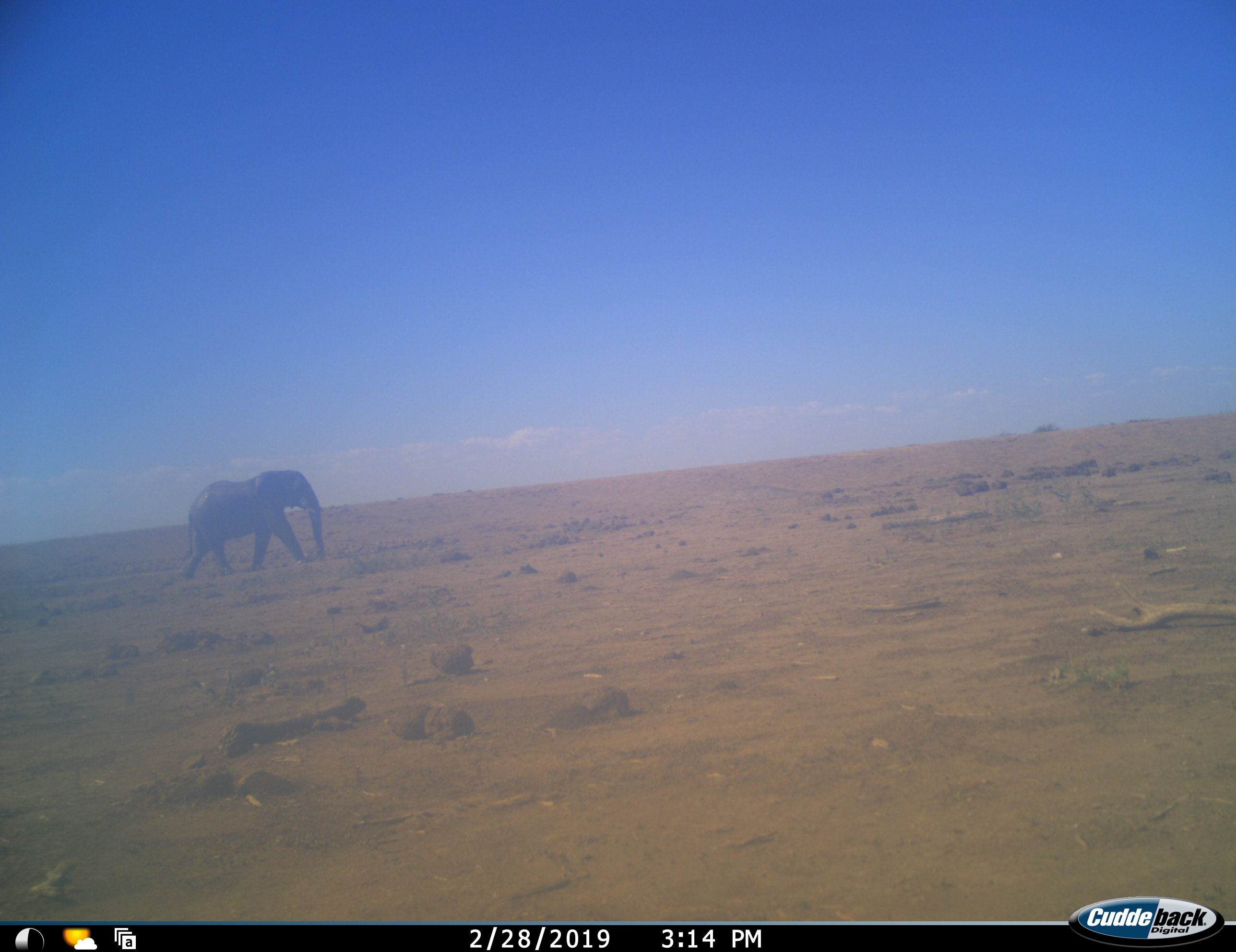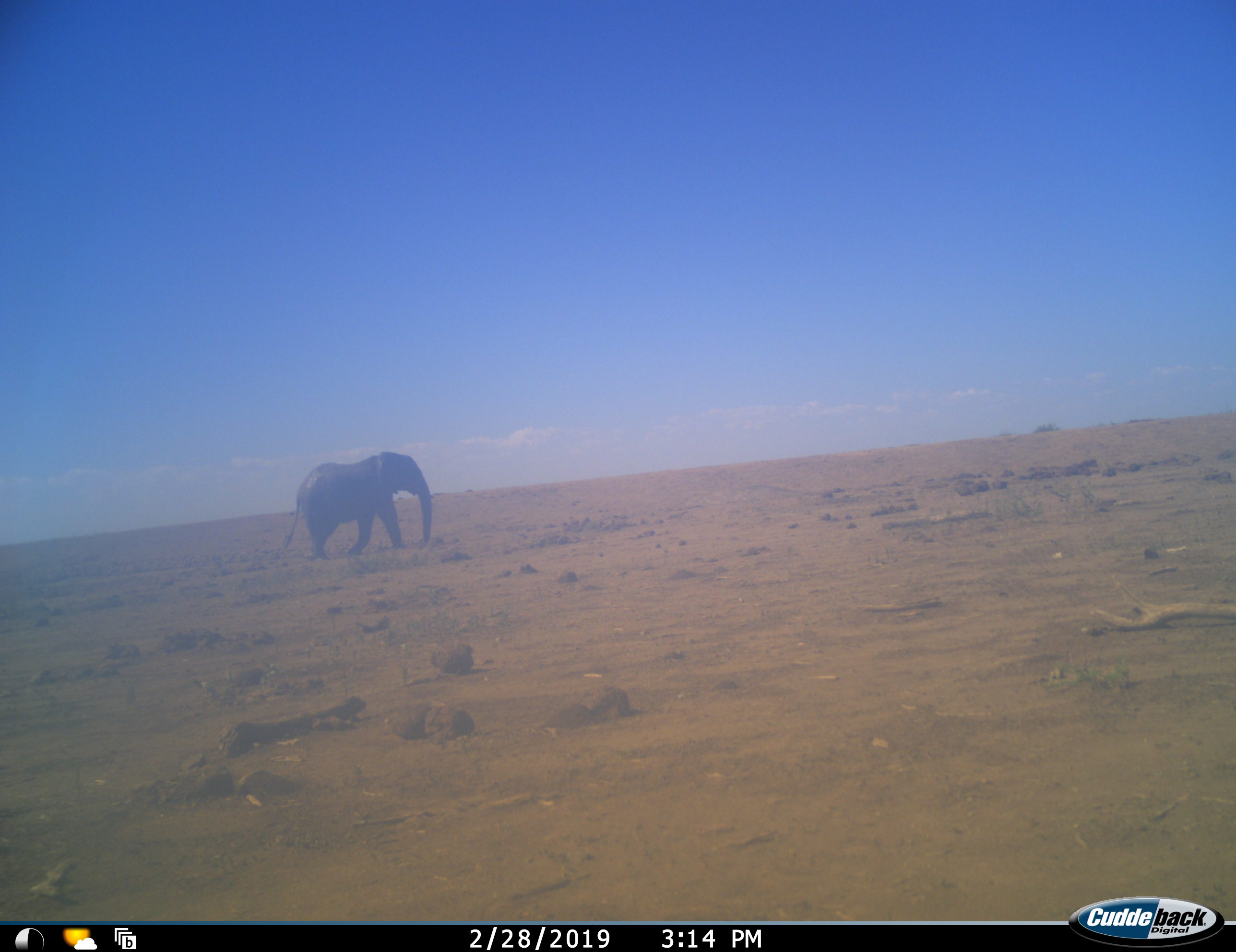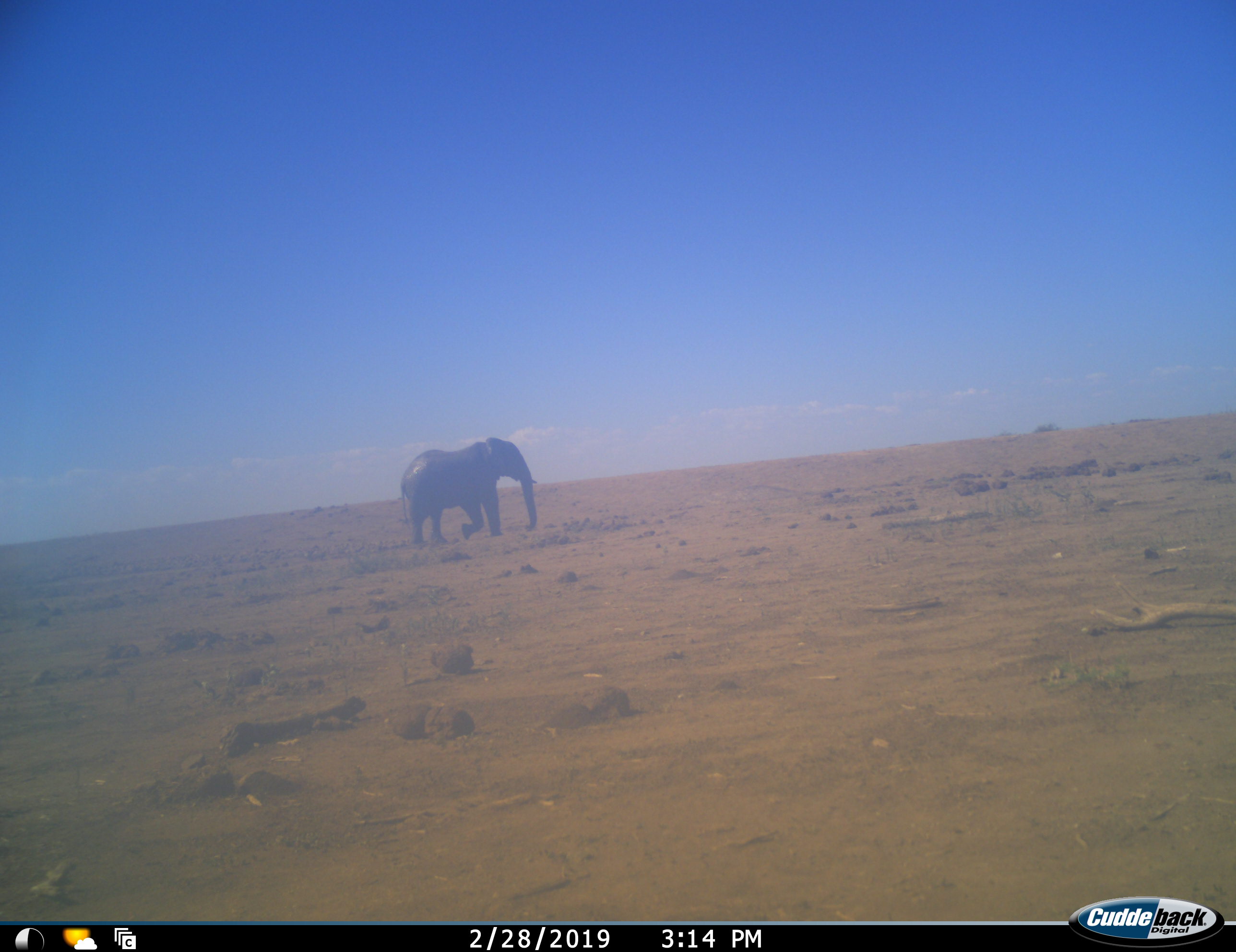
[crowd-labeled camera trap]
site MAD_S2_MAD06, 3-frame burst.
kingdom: Animalia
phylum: Chordata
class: Mammalia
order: Proboscidea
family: Elephantidae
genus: Loxodonta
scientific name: Loxodonta africana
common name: african bush elephant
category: elephant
Elephant (african bush elephant) (Loxodonta africana), count 1. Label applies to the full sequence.